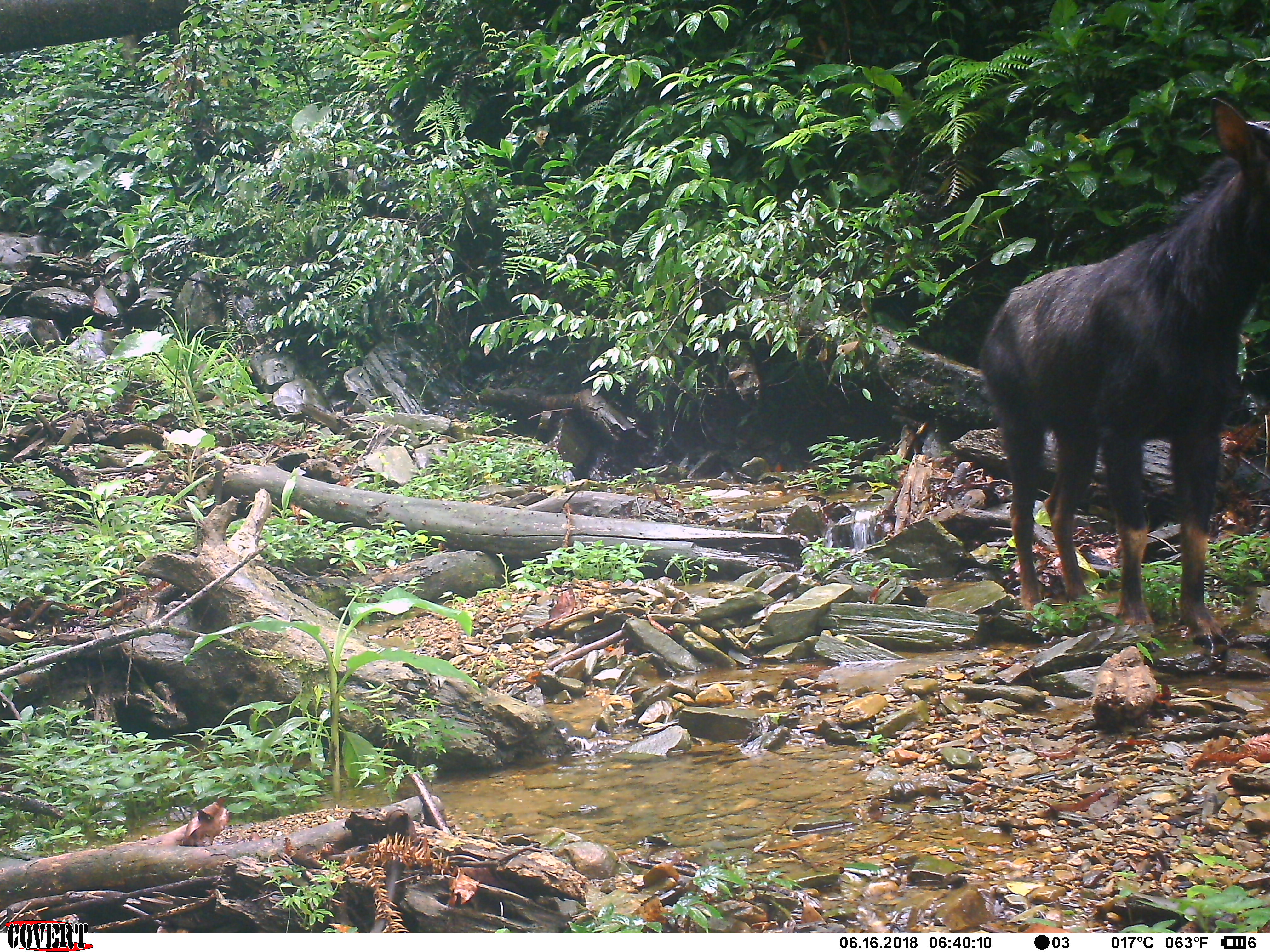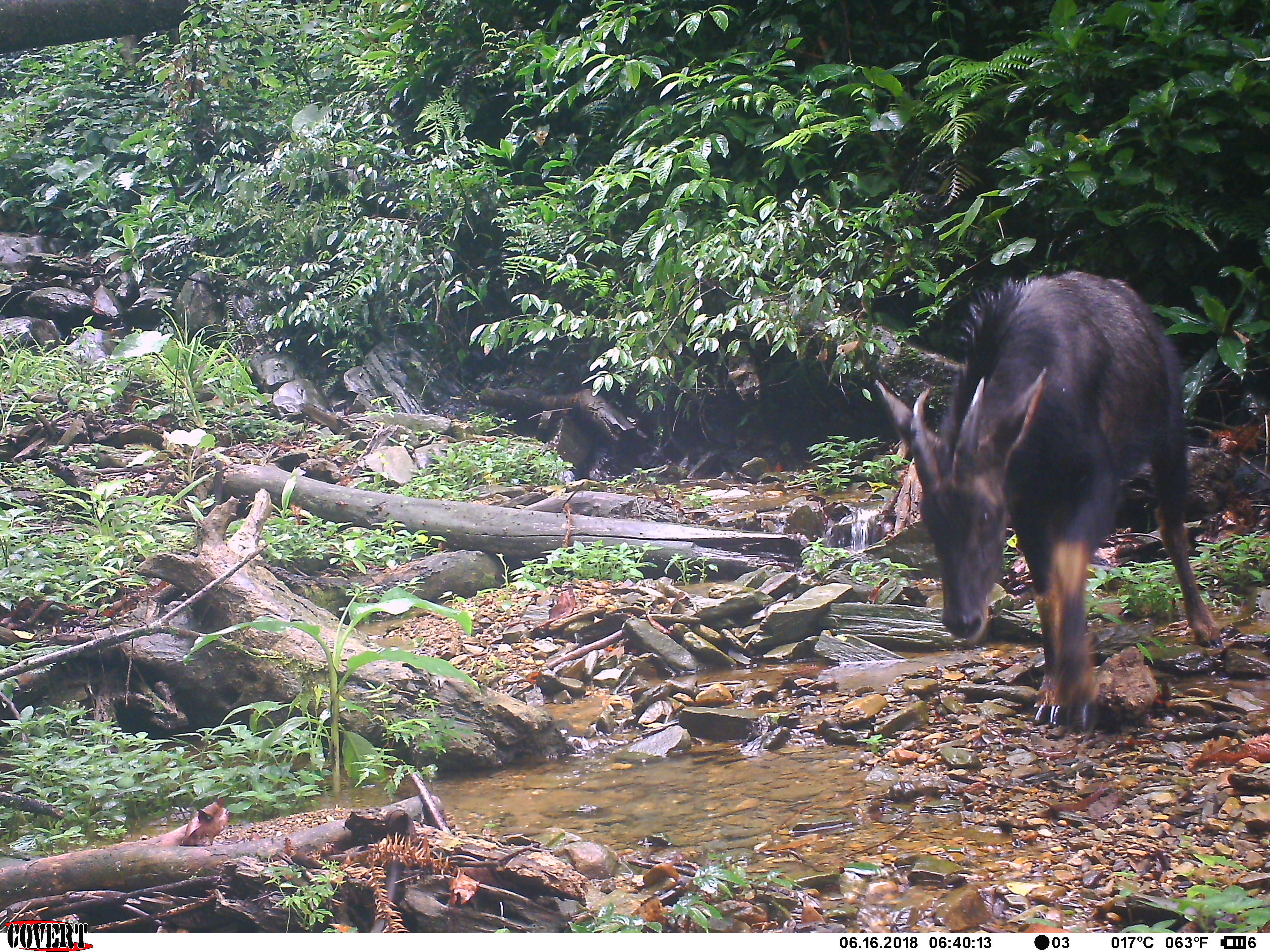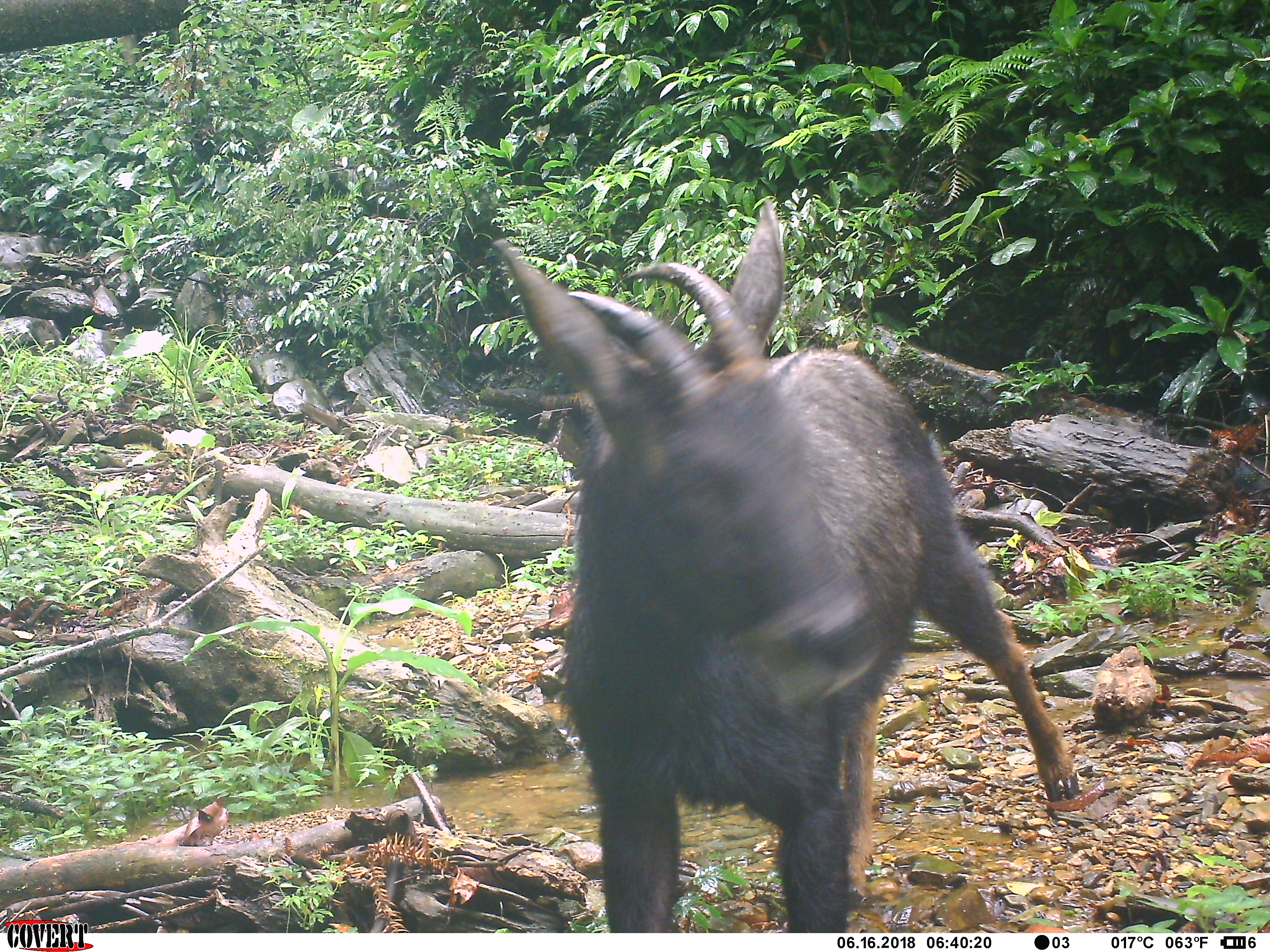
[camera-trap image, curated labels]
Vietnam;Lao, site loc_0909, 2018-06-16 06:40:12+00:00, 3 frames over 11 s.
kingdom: Animalia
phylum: Chordata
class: Mammalia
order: Artiodactyla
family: Bovidae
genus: Capricornis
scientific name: Capricornis sumatraensis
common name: chinese serow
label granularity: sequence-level